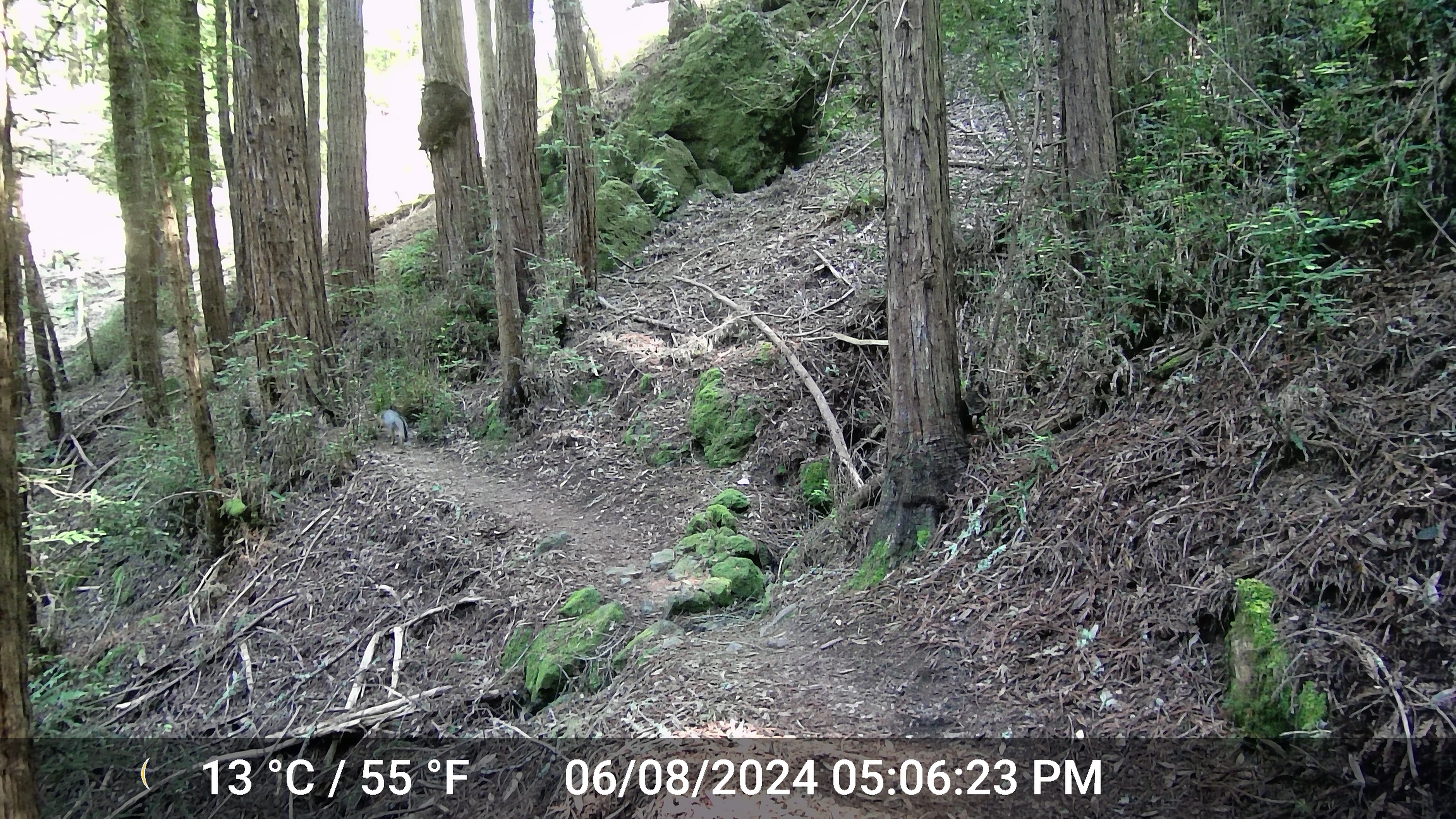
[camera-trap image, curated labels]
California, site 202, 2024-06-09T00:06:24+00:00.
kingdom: Animalia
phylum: Chordata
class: Mammalia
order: Carnivora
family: Canidae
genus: Canis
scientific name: Canis latrans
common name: coyote